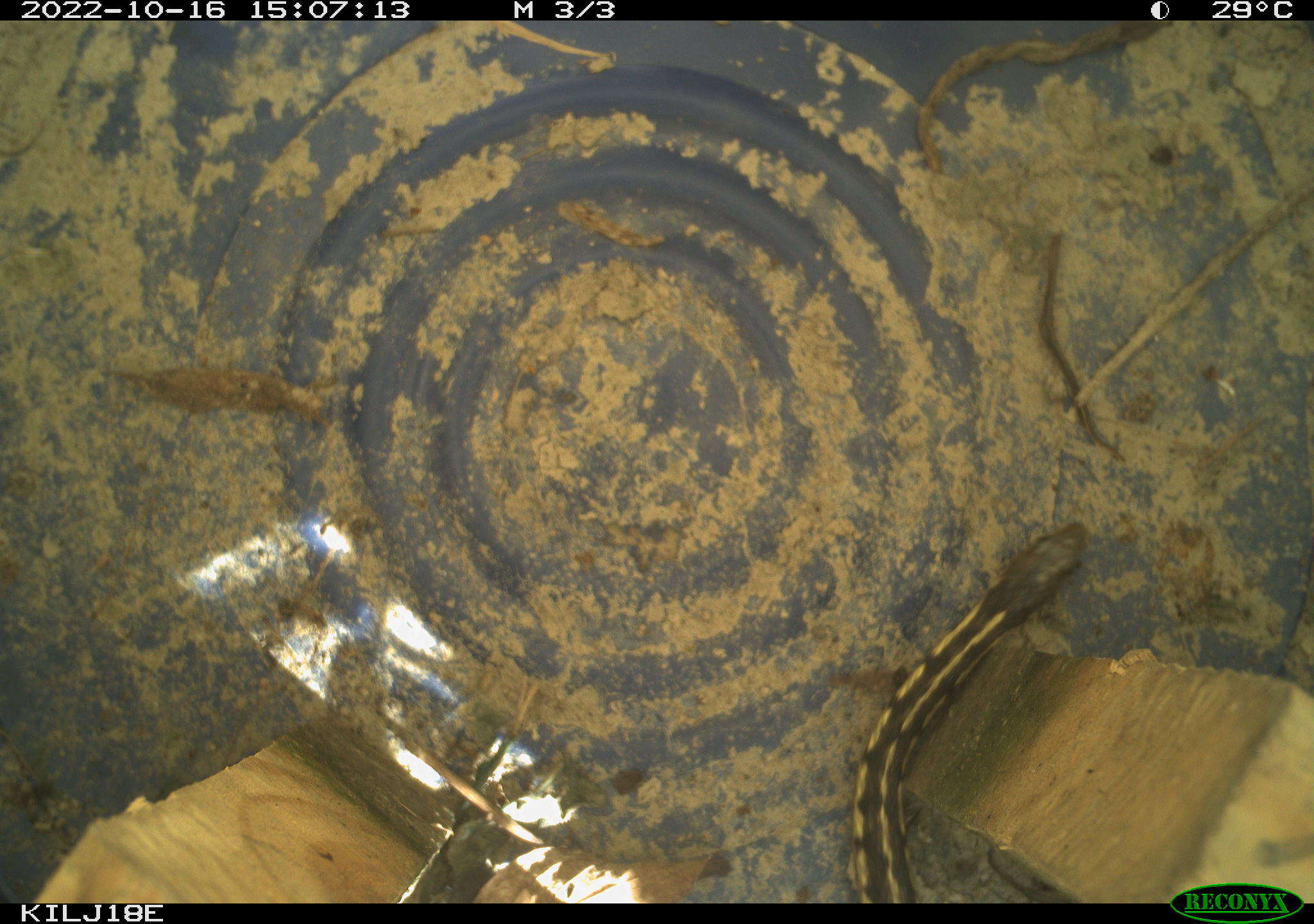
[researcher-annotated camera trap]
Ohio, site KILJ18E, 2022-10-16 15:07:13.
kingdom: Animalia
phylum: Chordata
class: Reptilia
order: Squamata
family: Colubridae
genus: Thamnophis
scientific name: Thamnophis sirtalis sirtalis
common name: eastern gartersnake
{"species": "eastern gartersnake (Thamnophis sirtalis sirtalis)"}